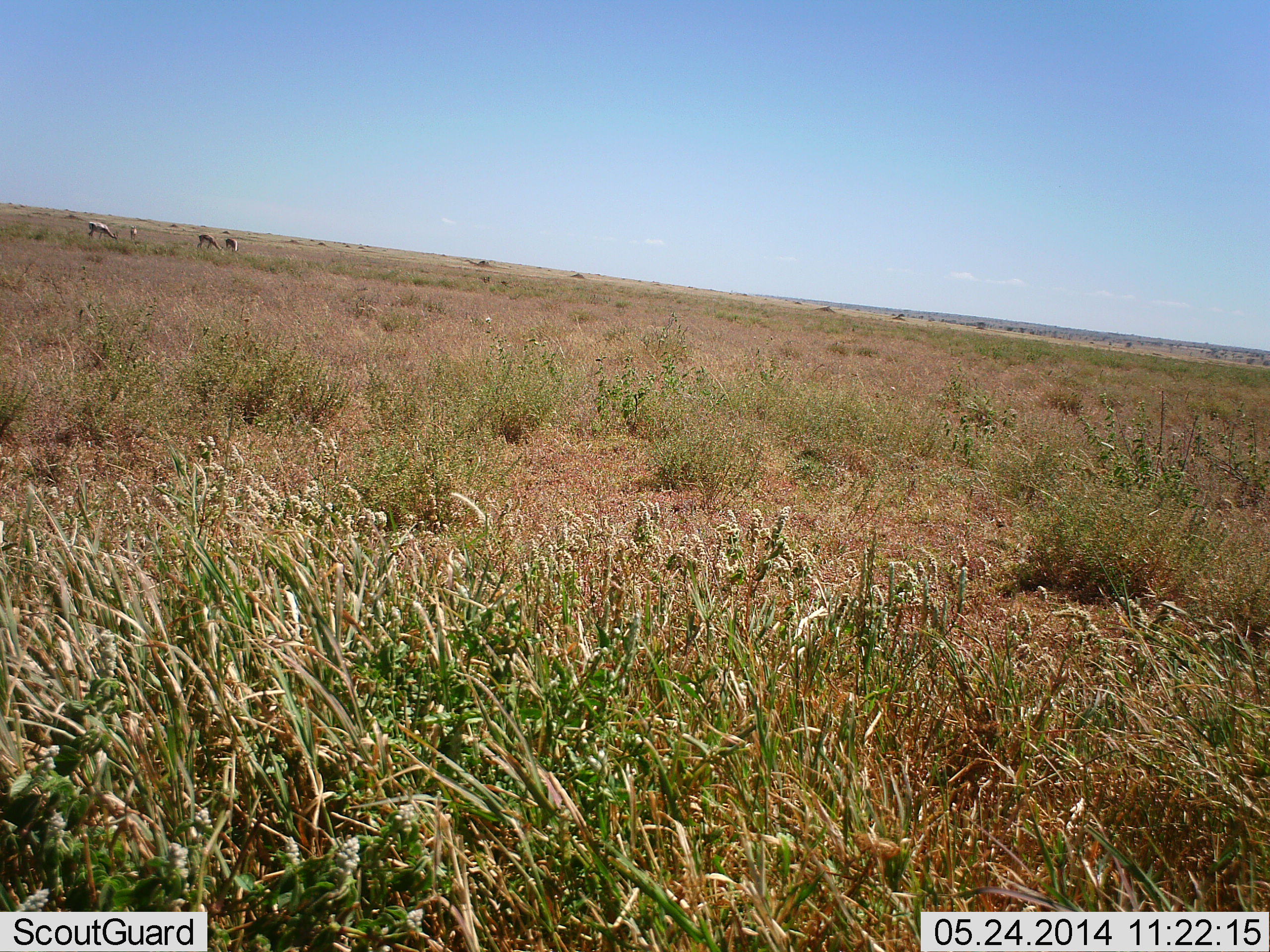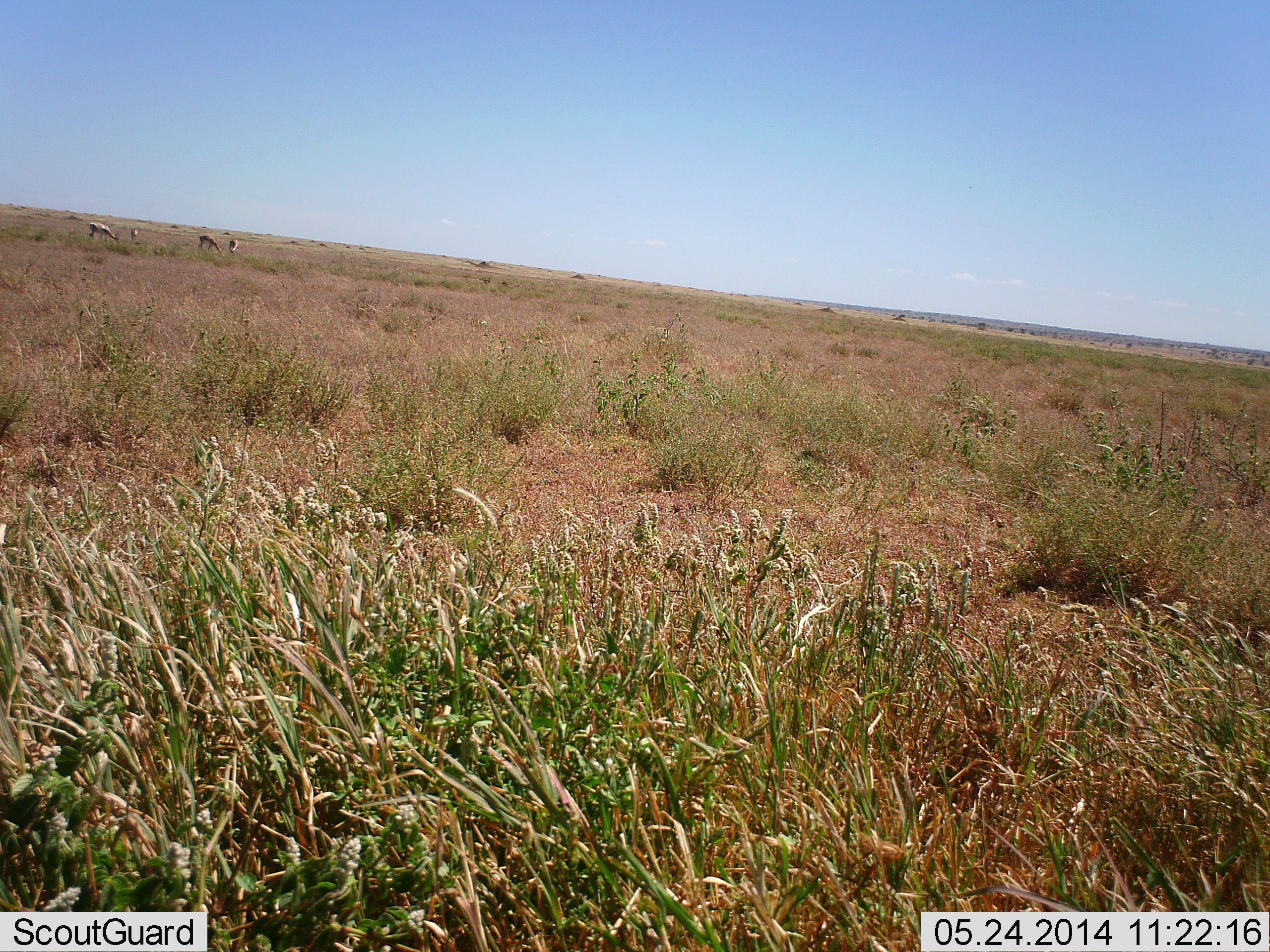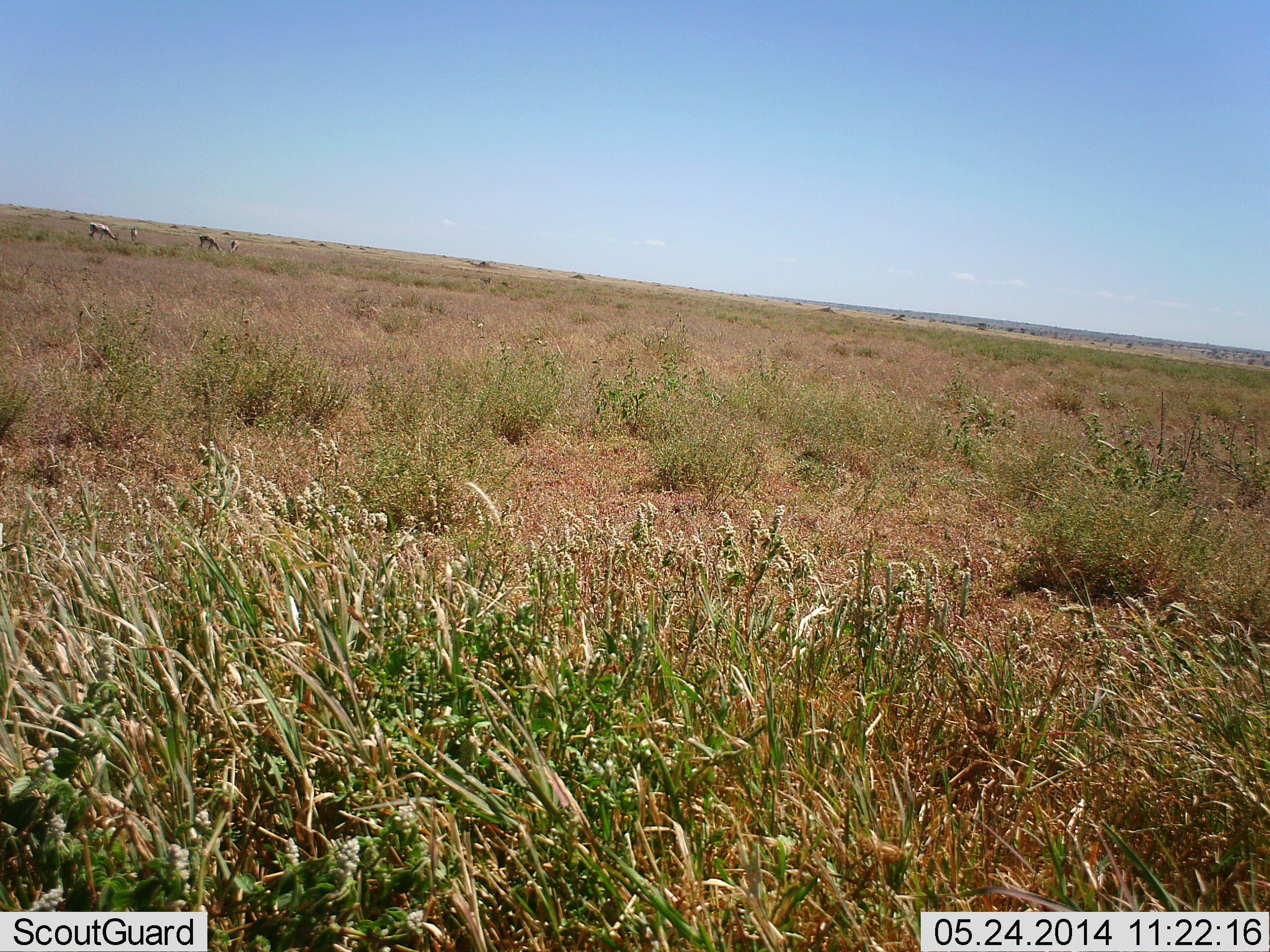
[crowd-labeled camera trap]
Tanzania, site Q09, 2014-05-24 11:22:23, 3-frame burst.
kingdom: Animalia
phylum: Chordata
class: Mammalia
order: Artiodactyla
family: Bovidae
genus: Eudorcas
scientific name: Eudorcas thomsonii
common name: thomson's gazelle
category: gazellethomsons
Gazellethomsons (thomson's gazelle) (Eudorcas thomsonii), count 4. Behavior (volunteer vote fractions): standing 25%, resting 0%, moving 0%, interacting 0%. Young present (vote fraction): 0%. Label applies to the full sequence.